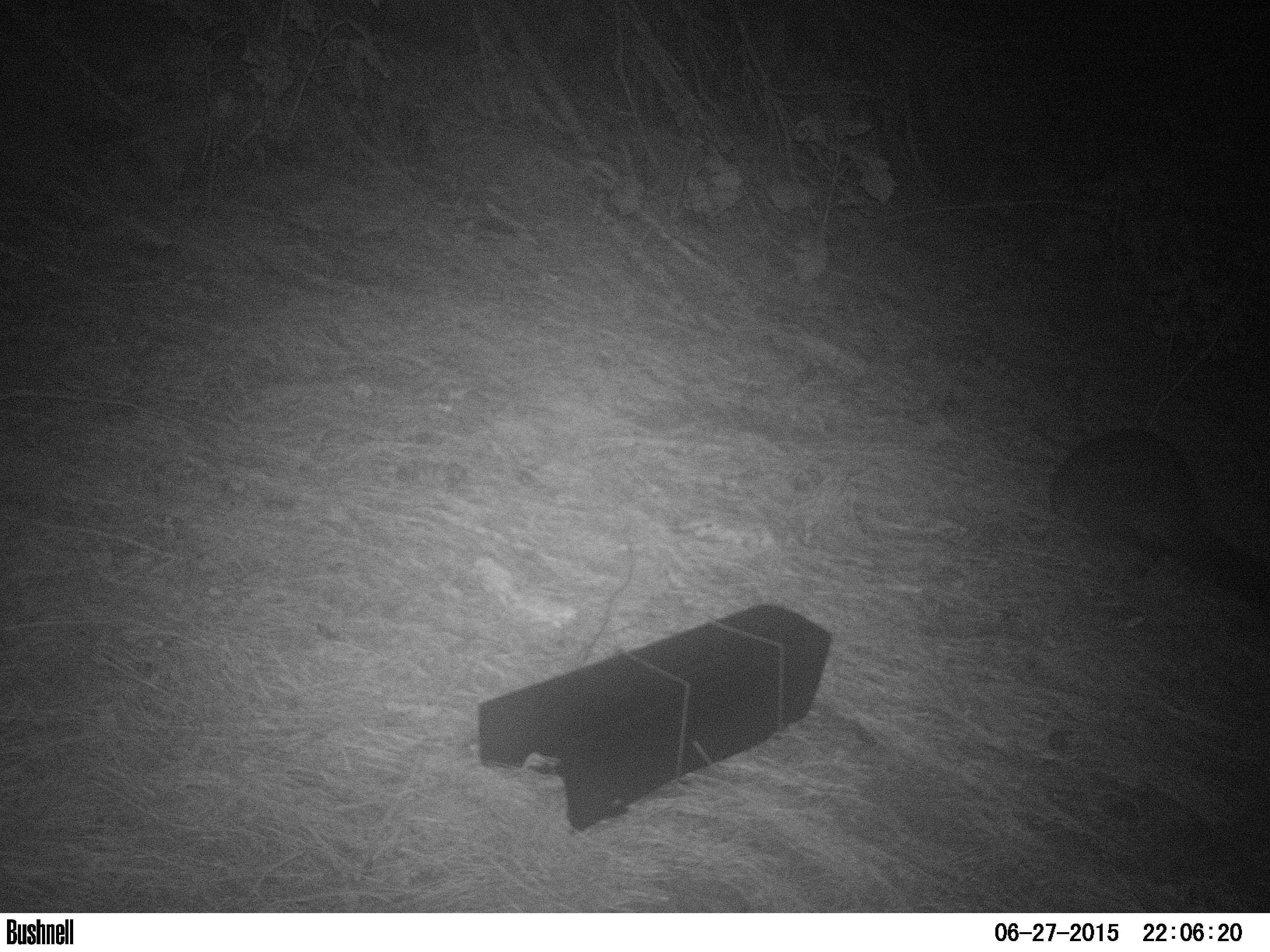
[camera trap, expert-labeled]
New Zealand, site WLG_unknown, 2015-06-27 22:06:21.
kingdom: Animalia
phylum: Chordata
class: Mammalia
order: Diprotodontia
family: Phalangeridae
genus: Trichosurus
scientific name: Trichosurus vulpecula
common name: common brushtail possum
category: possum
Possum (common brushtail possum) (Trichosurus vulpecula).